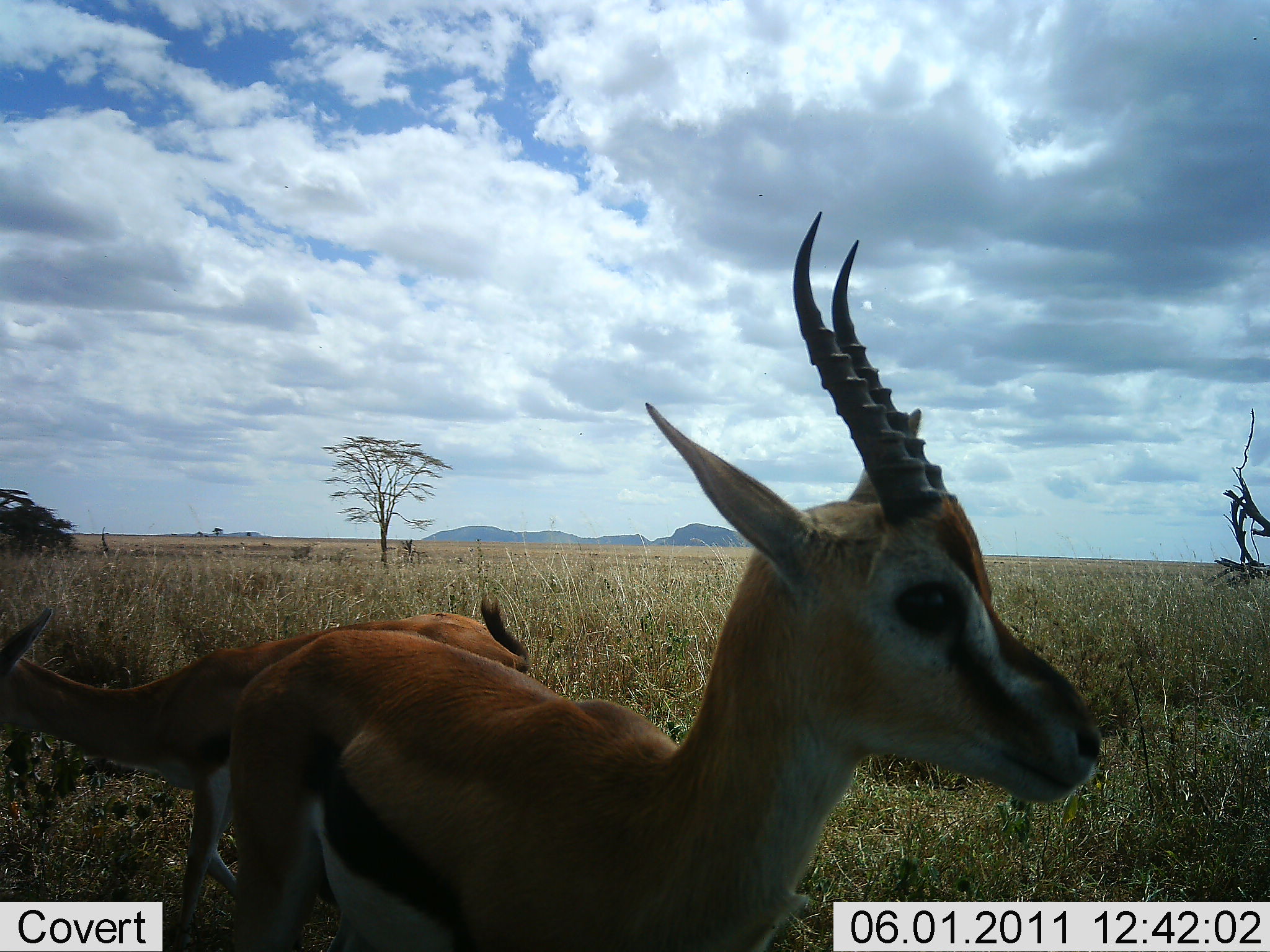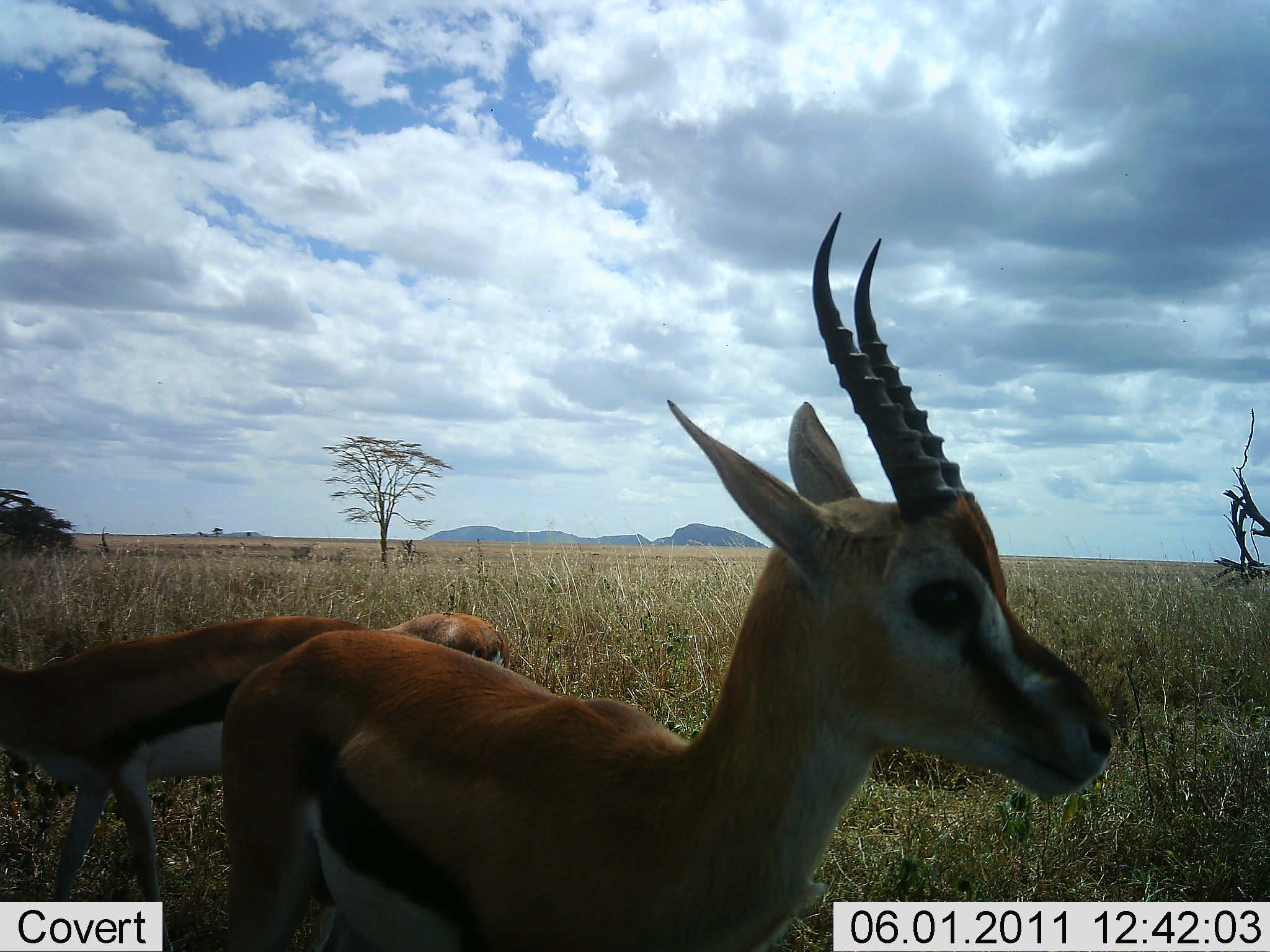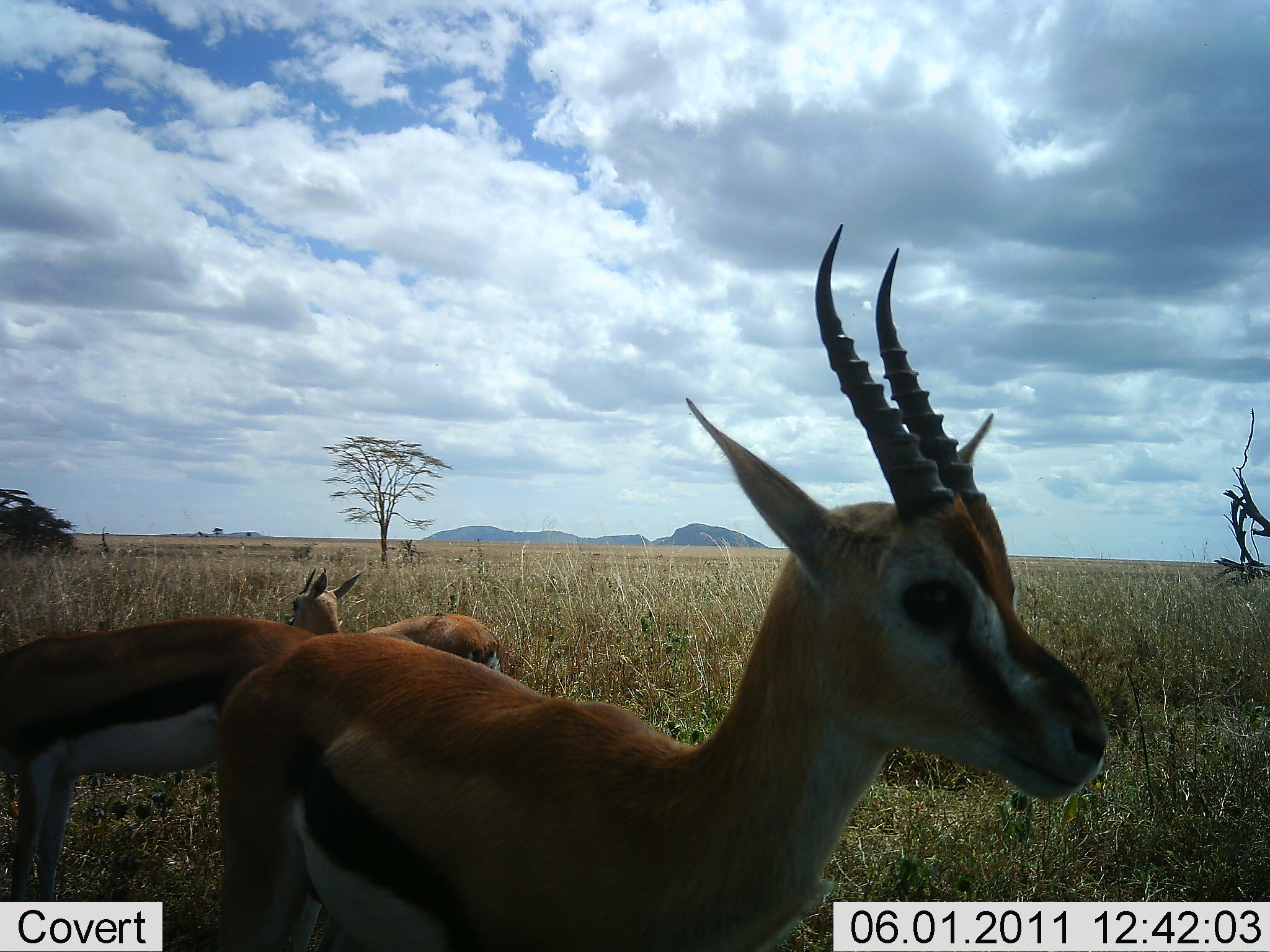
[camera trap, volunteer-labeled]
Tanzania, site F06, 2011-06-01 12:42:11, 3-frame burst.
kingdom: Animalia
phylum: Chordata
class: Mammalia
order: Artiodactyla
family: Bovidae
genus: Eudorcas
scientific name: Eudorcas thomsonii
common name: thomson's gazelle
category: gazellethomsons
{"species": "gazellethomsons (thomson's gazelle) (Eudorcas thomsonii)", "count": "3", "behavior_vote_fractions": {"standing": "75%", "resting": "0%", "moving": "25%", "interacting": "0%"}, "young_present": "0%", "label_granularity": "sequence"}